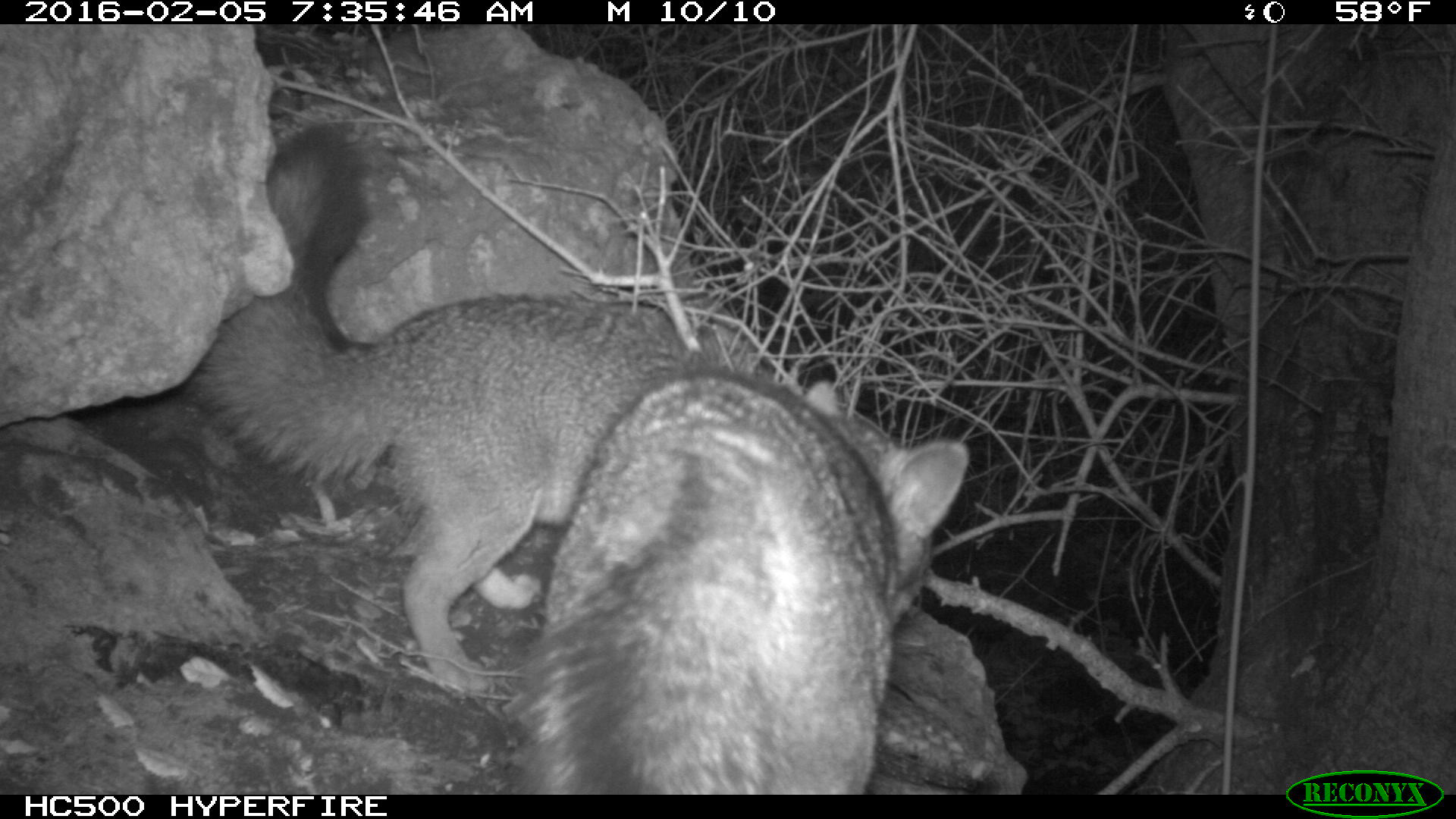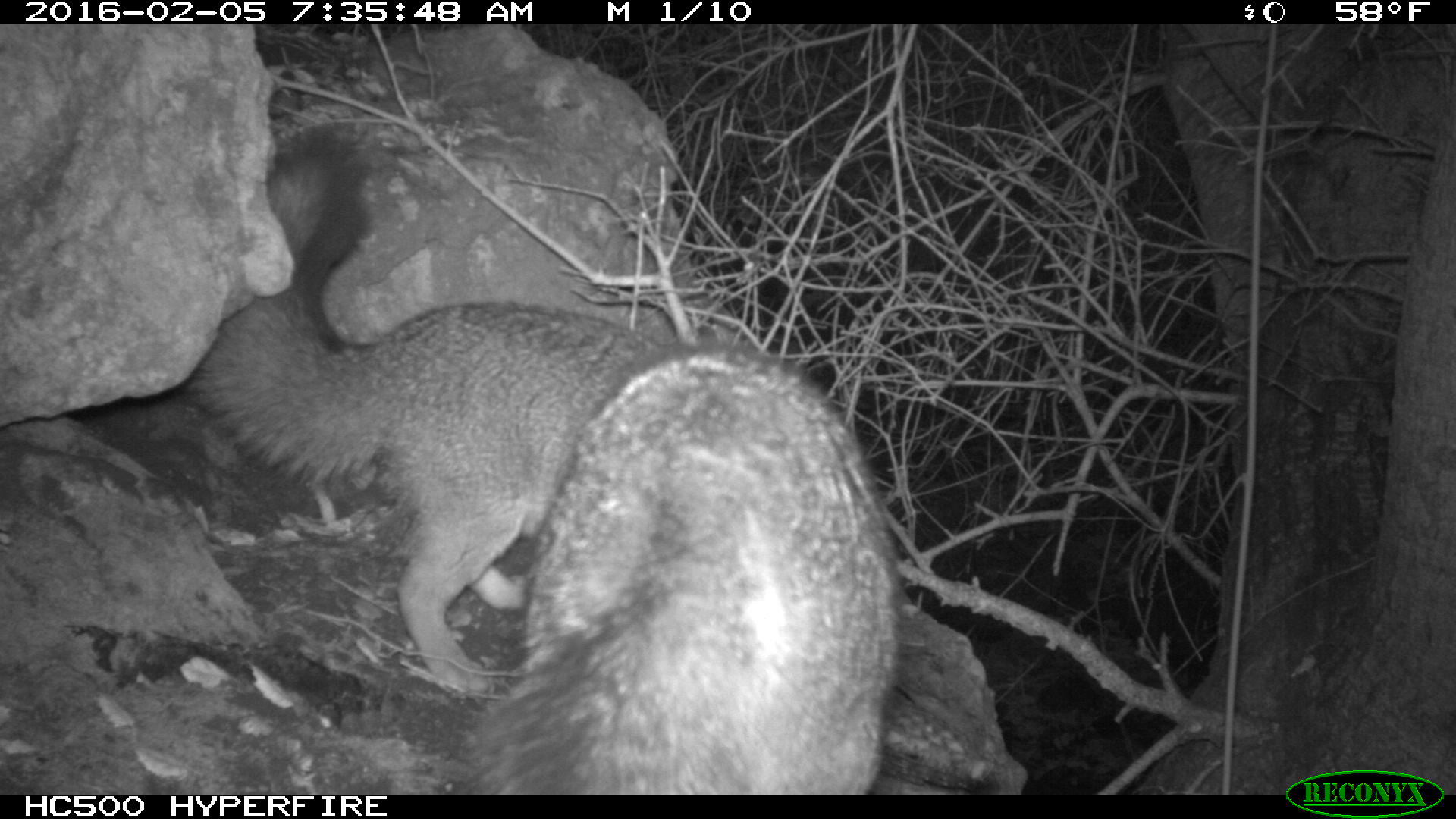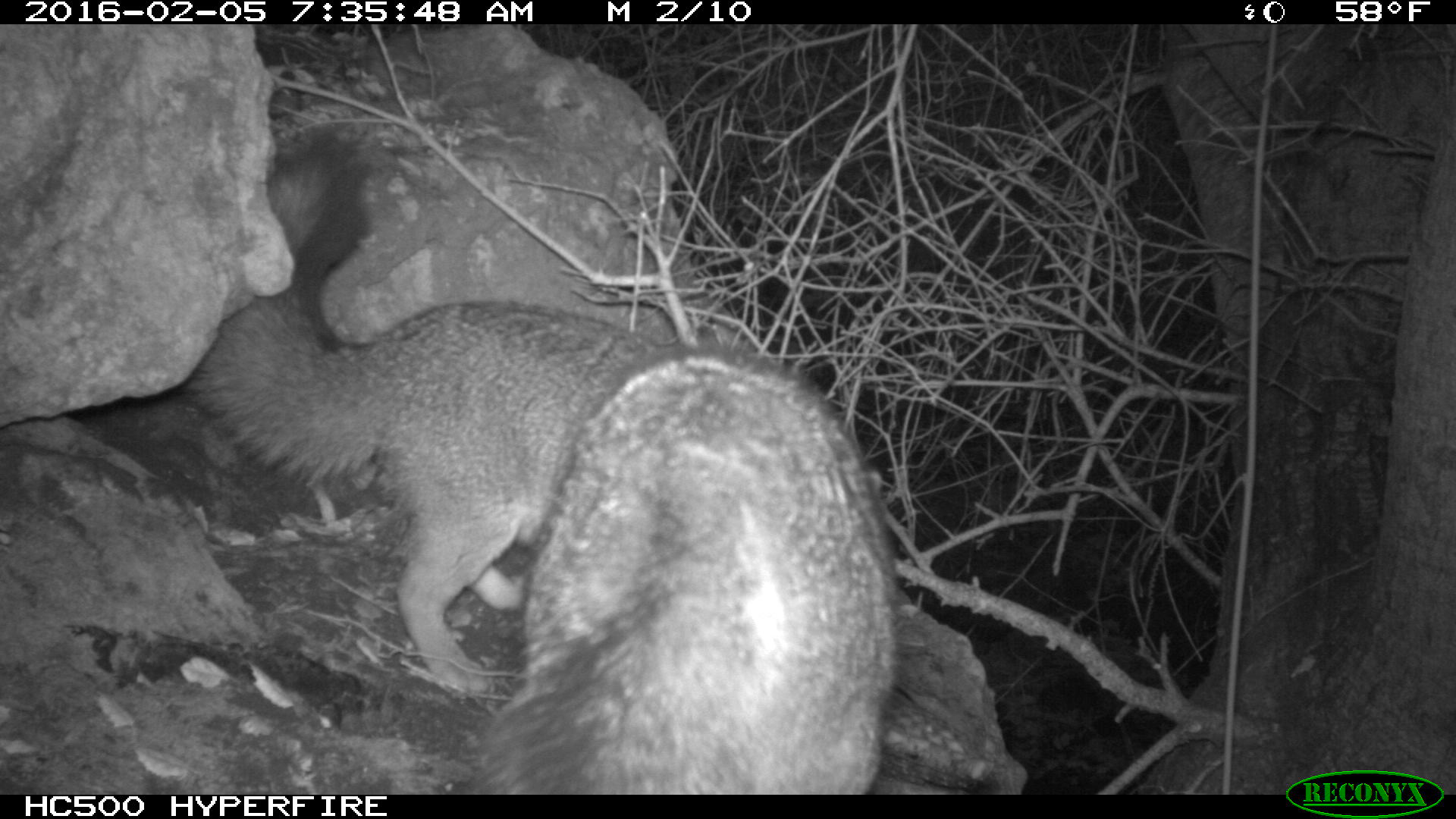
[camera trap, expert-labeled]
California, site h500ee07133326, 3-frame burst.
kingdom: Animalia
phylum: Chordata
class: Mammalia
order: Carnivora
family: Canidae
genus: Urocyon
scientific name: Urocyon littoralis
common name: island fox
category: fox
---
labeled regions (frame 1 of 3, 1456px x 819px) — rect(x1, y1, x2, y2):
fox: rect(193, 123, 709, 694); rect(508, 366, 971, 795)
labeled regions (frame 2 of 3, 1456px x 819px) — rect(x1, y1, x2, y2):
fox: rect(193, 127, 666, 694); rect(469, 344, 899, 793)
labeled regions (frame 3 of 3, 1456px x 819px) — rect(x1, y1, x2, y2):
fox: rect(193, 127, 666, 694); rect(469, 344, 899, 793)